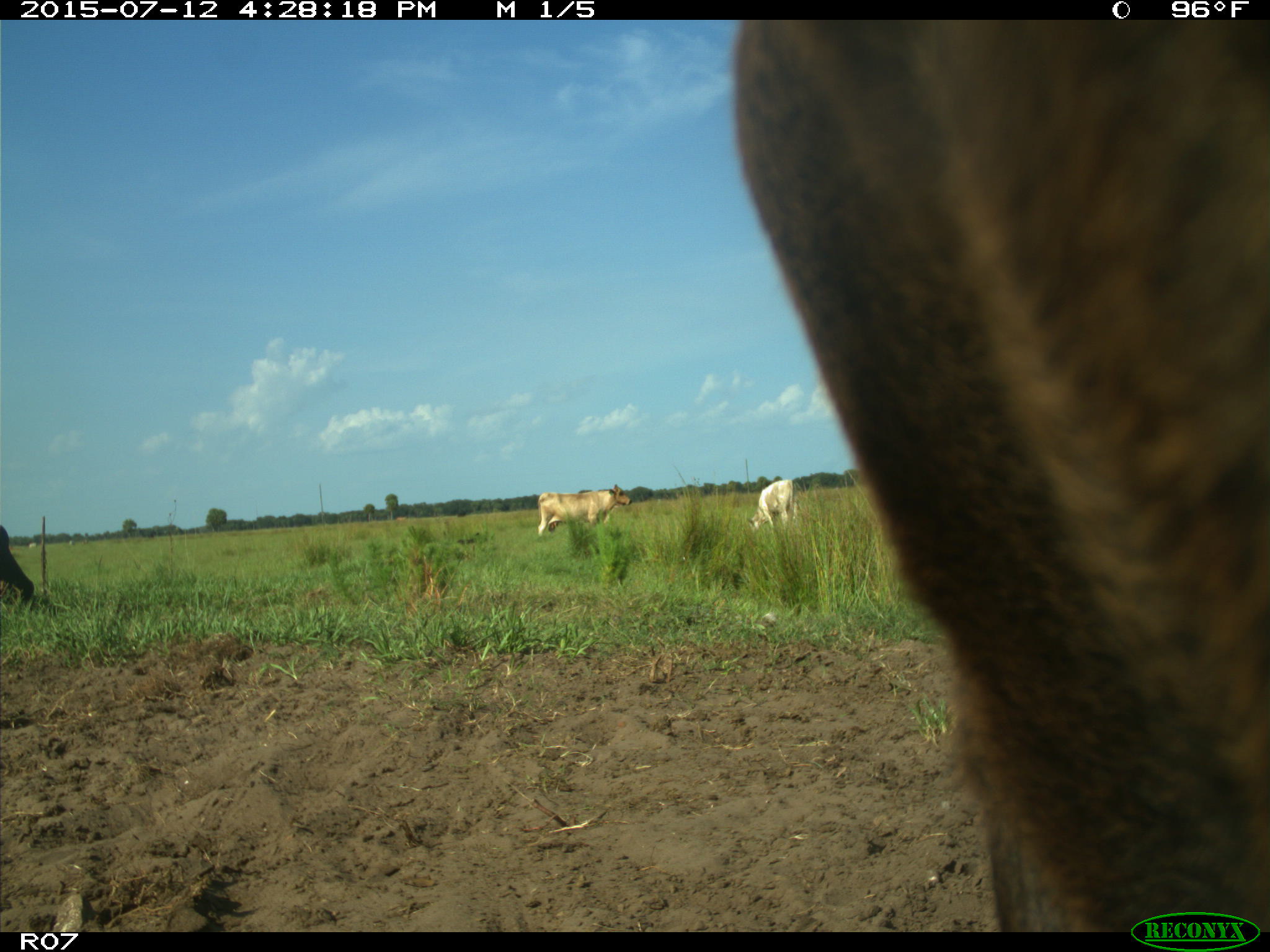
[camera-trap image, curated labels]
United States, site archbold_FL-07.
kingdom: Animalia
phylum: Chordata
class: Mammalia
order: Artiodactyla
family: Bovidae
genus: Bos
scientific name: Bos taurus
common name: domestic cow